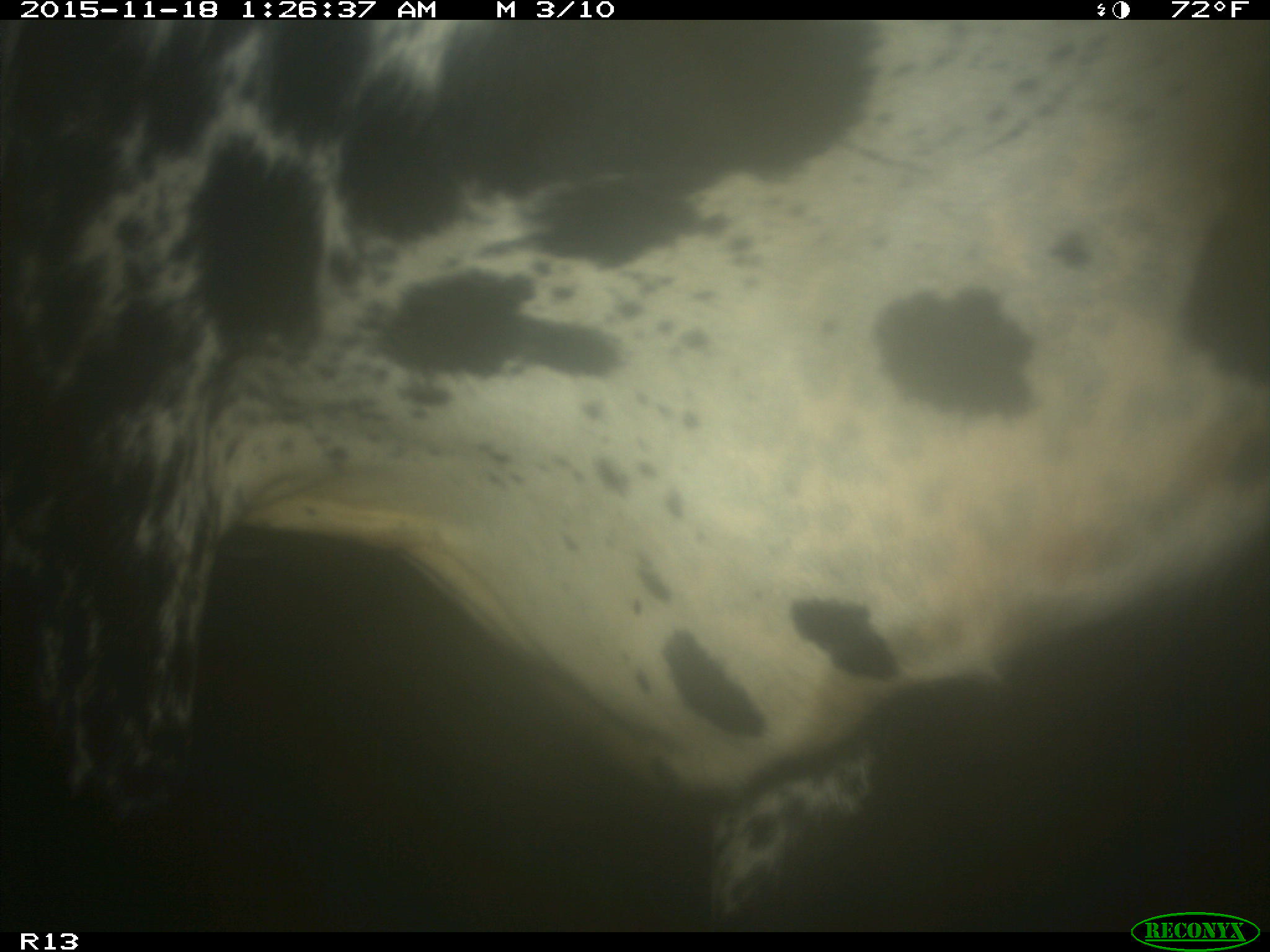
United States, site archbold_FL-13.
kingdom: Animalia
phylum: Chordata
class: Mammalia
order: Artiodactyla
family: Bovidae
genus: Bos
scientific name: Bos taurus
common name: domestic cow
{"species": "Bos taurus (domestic cow)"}